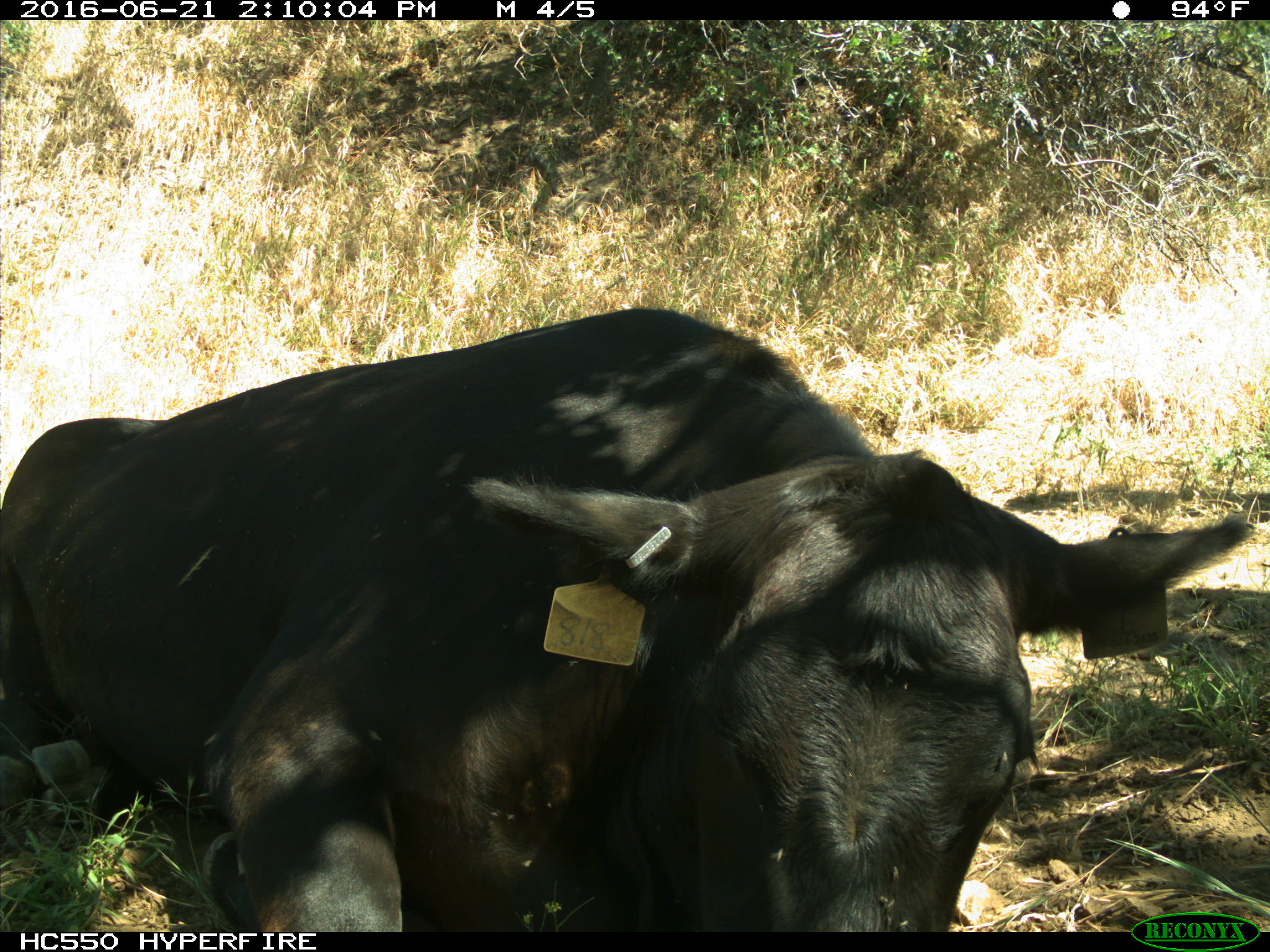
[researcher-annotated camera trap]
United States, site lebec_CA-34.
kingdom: Animalia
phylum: Chordata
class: Mammalia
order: Artiodactyla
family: Bovidae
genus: Bos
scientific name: Bos taurus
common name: domestic cow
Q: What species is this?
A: Bos taurus (domestic cow).